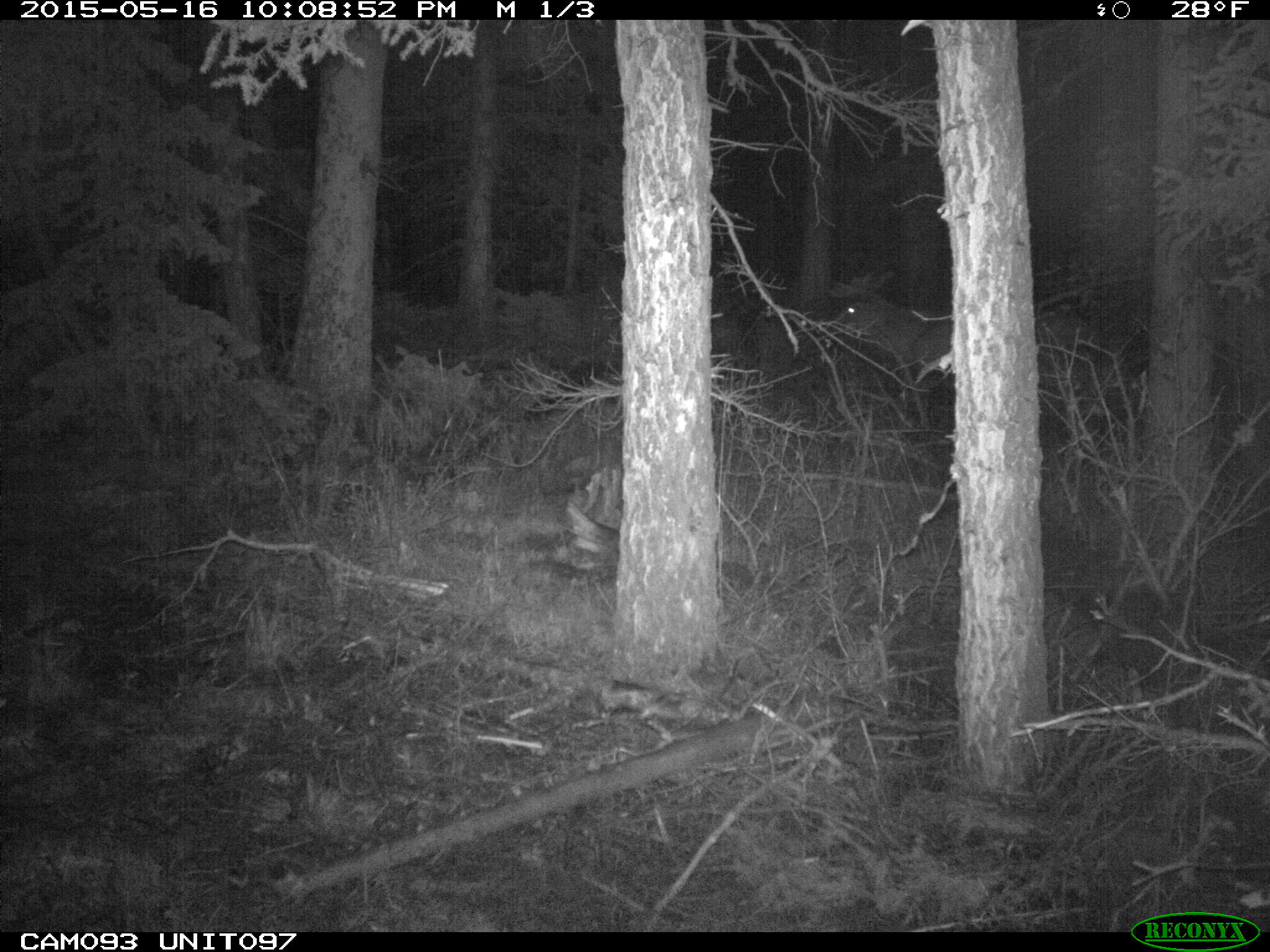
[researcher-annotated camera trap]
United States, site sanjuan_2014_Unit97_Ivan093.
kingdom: Animalia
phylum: Chordata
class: Mammalia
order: Artiodactyla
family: Cervidae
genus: Cervus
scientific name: Cervus elaphus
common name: red deer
Cervus elaphus (red deer).